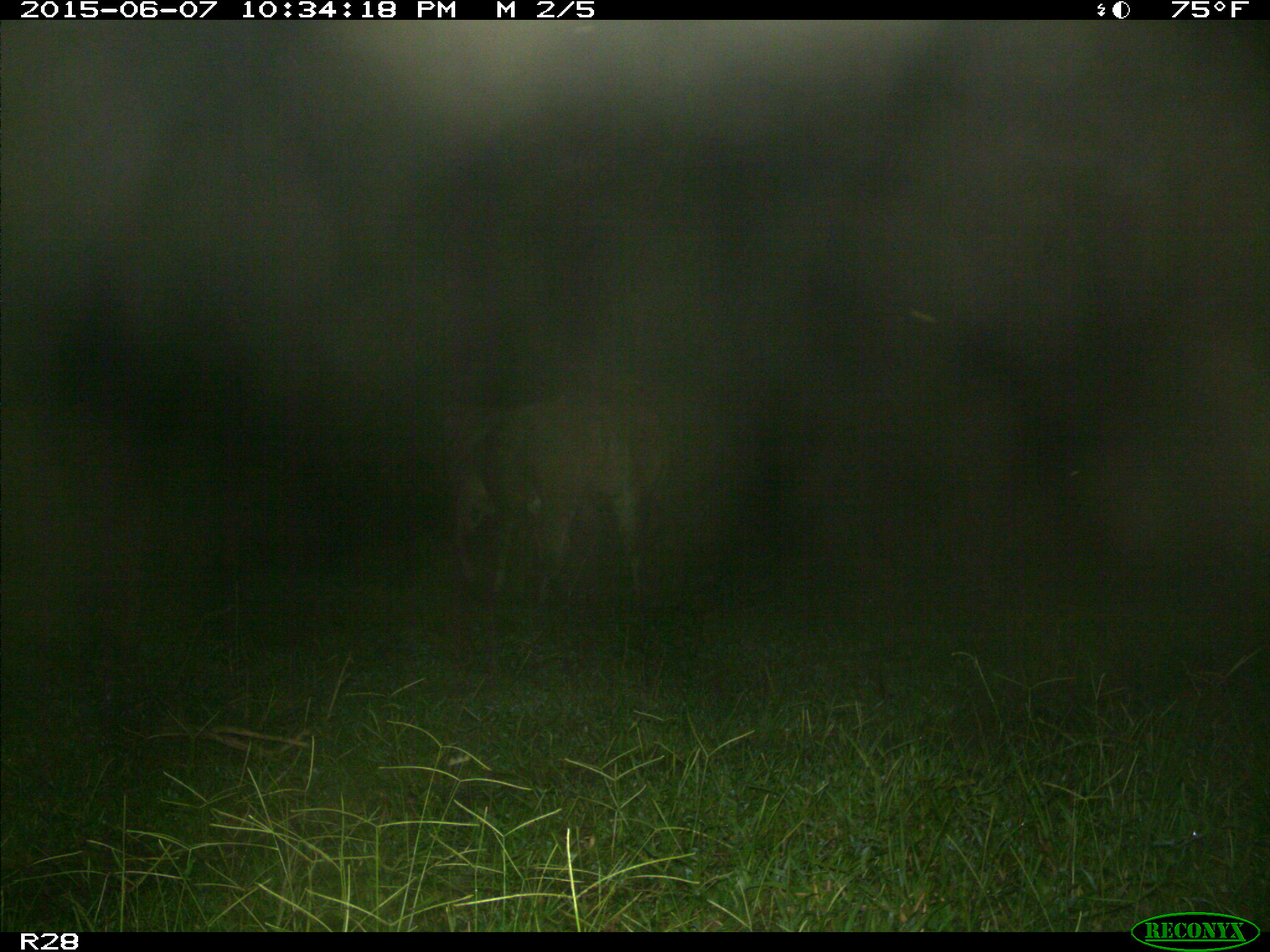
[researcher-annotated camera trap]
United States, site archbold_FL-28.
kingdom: Animalia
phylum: Chordata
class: Mammalia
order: Artiodactyla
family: Bovidae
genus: Bos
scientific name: Bos taurus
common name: domestic cow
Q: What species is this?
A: Bos taurus (domestic cow).